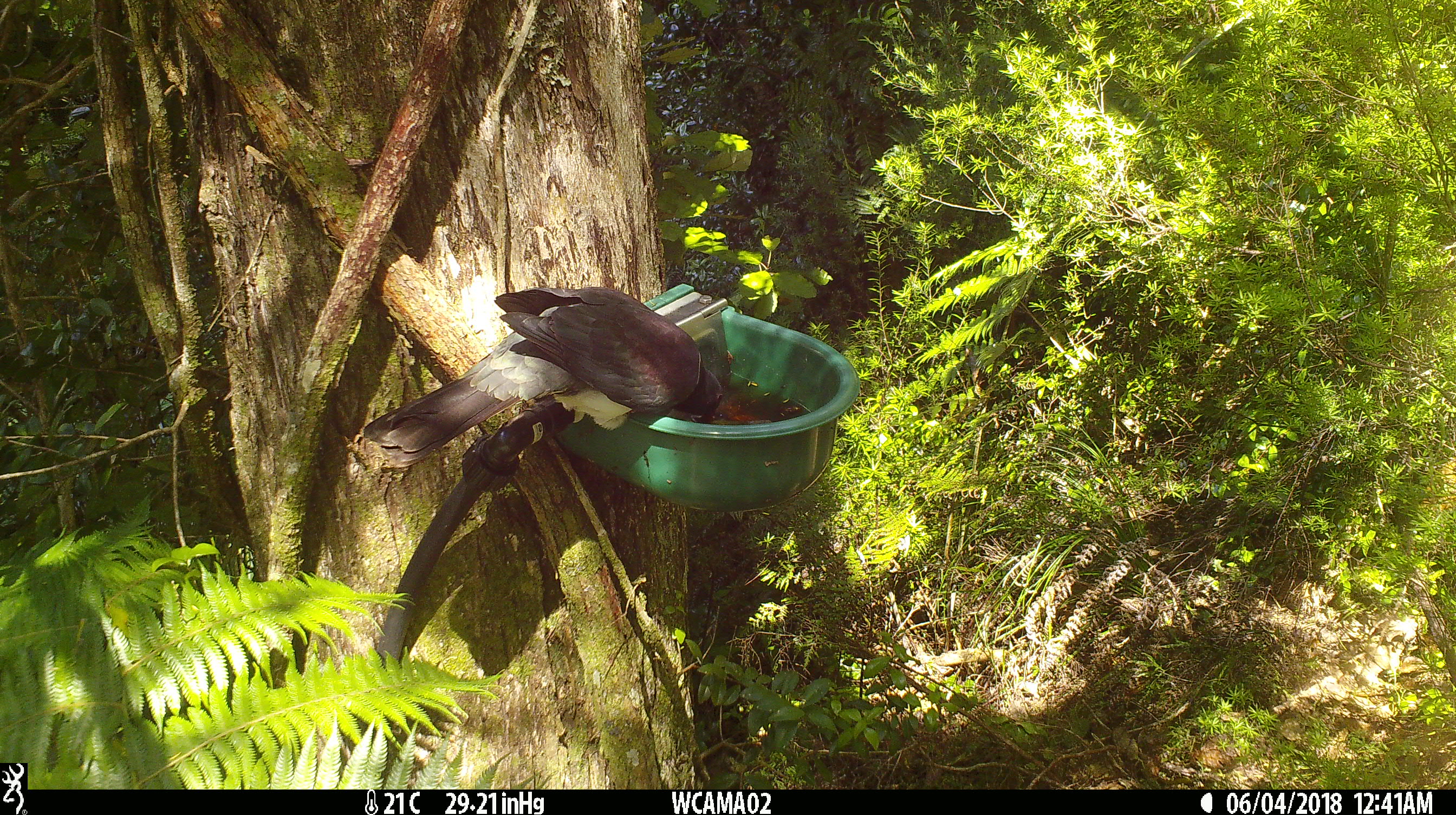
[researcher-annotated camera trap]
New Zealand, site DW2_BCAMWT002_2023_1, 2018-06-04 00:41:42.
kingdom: Animalia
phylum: Chordata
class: Aves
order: Columbiformes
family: Columbidae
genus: Hemiphaga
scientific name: Hemiphaga novaeseelandiae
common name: new zealand pigeon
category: kereru